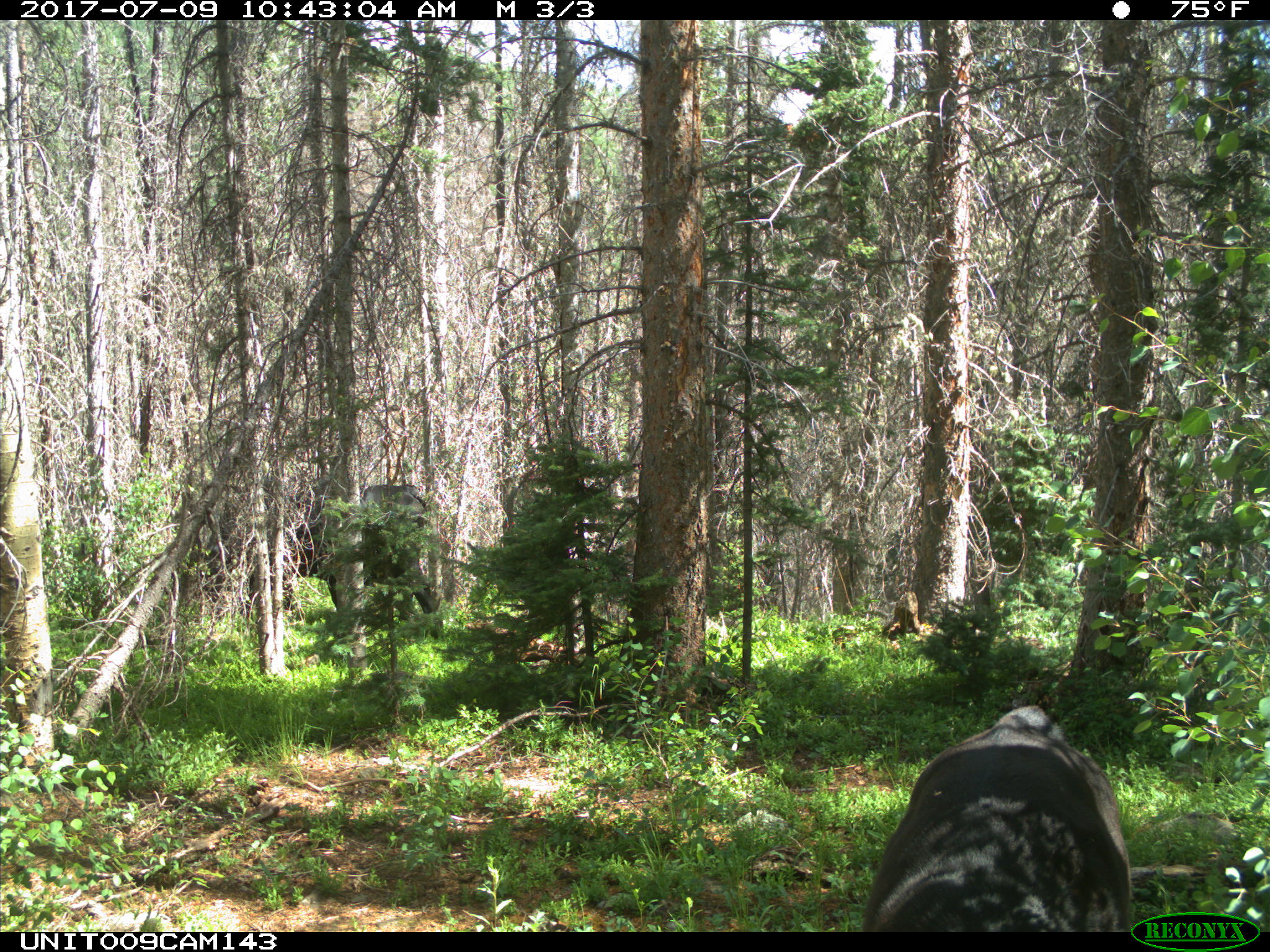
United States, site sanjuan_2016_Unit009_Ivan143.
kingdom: Animalia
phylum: Chordata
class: Mammalia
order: Artiodactyla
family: Bovidae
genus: Bos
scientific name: Bos taurus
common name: domestic cow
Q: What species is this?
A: Bos taurus (domestic cow).